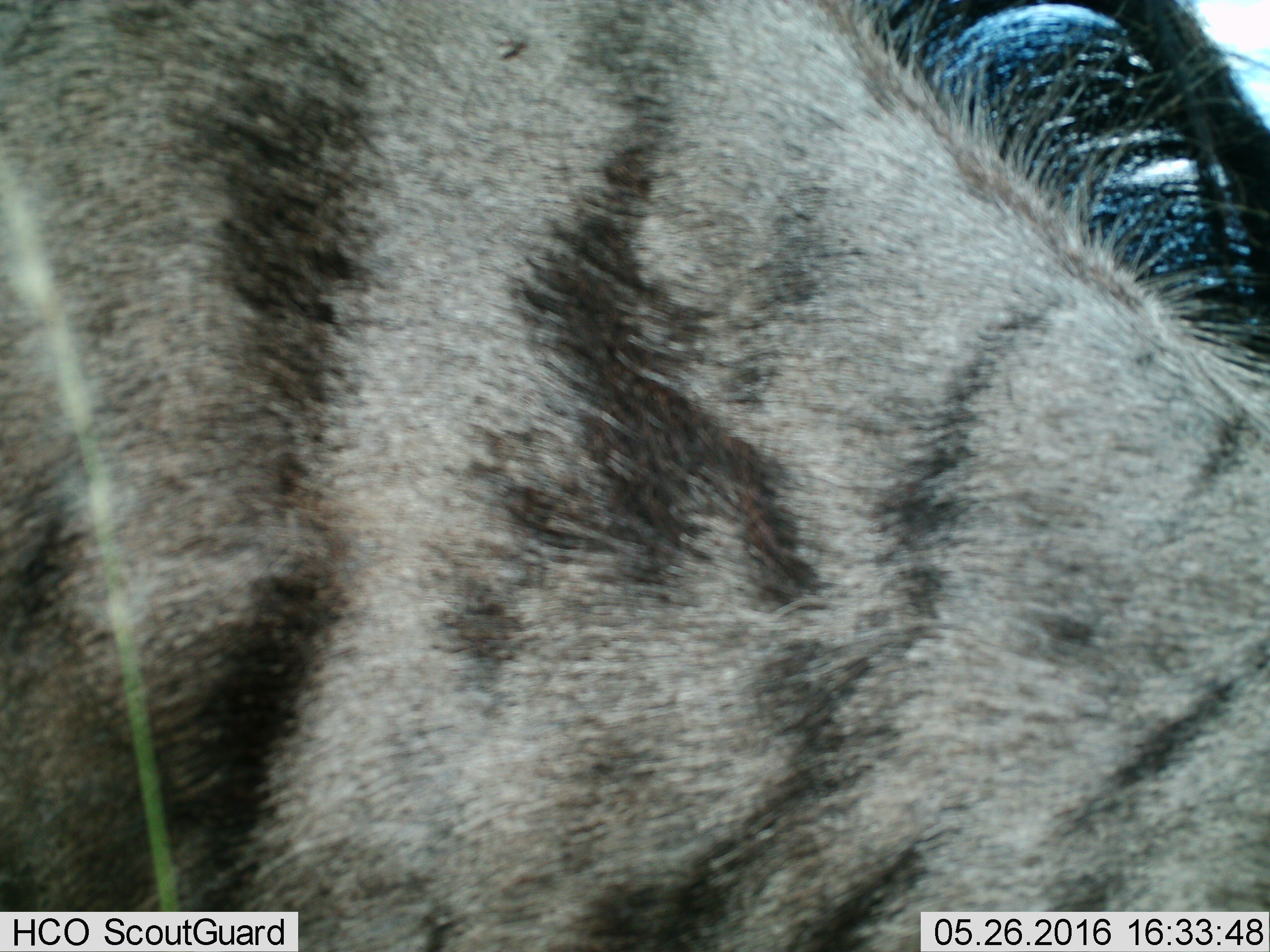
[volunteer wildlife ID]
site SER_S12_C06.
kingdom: Animalia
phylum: Chordata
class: Mammalia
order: Carnivora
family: Hyaenidae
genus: Hyaena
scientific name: Hyaena hyaena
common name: striped hyena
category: hyenastriped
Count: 1.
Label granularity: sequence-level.